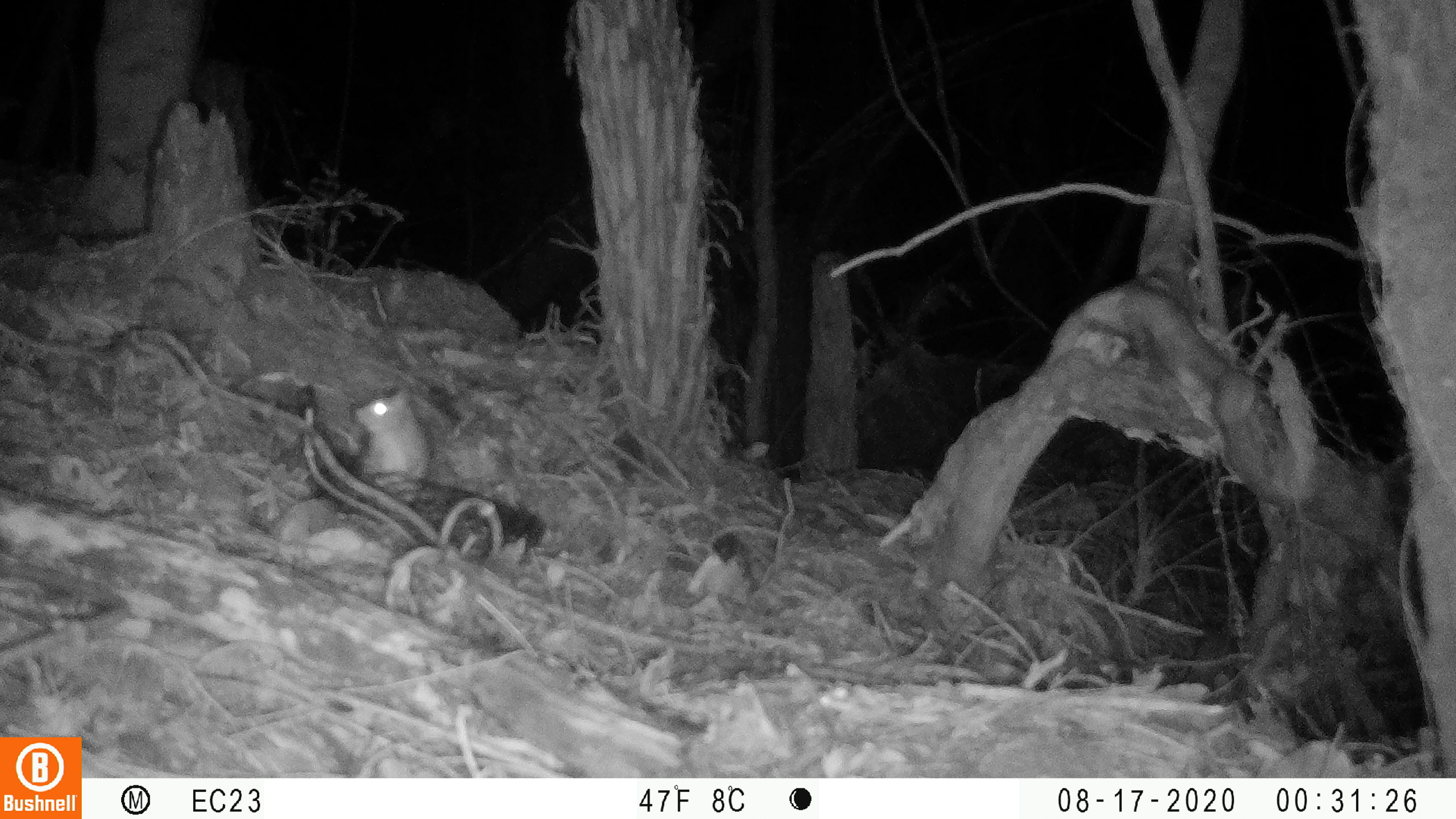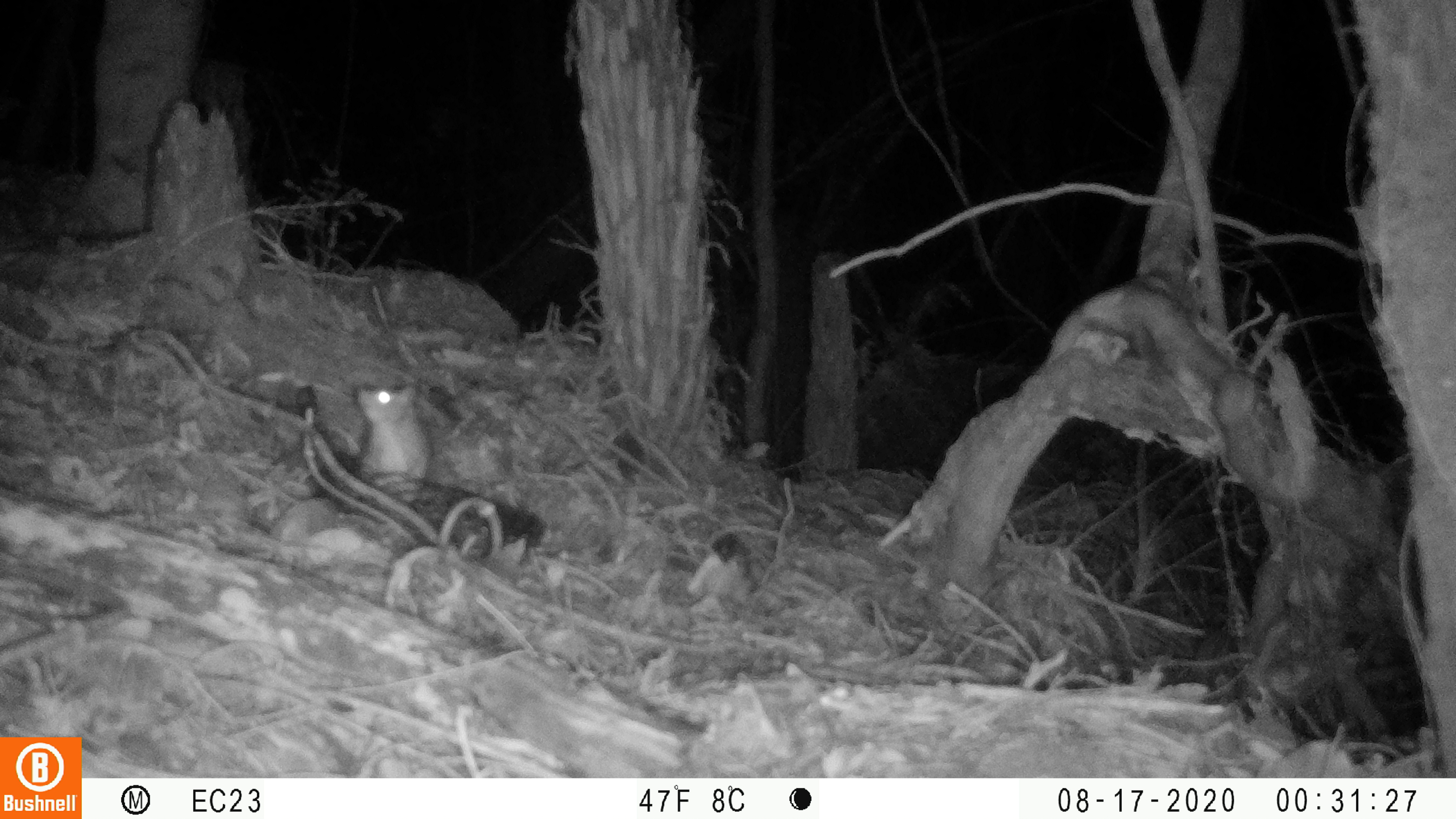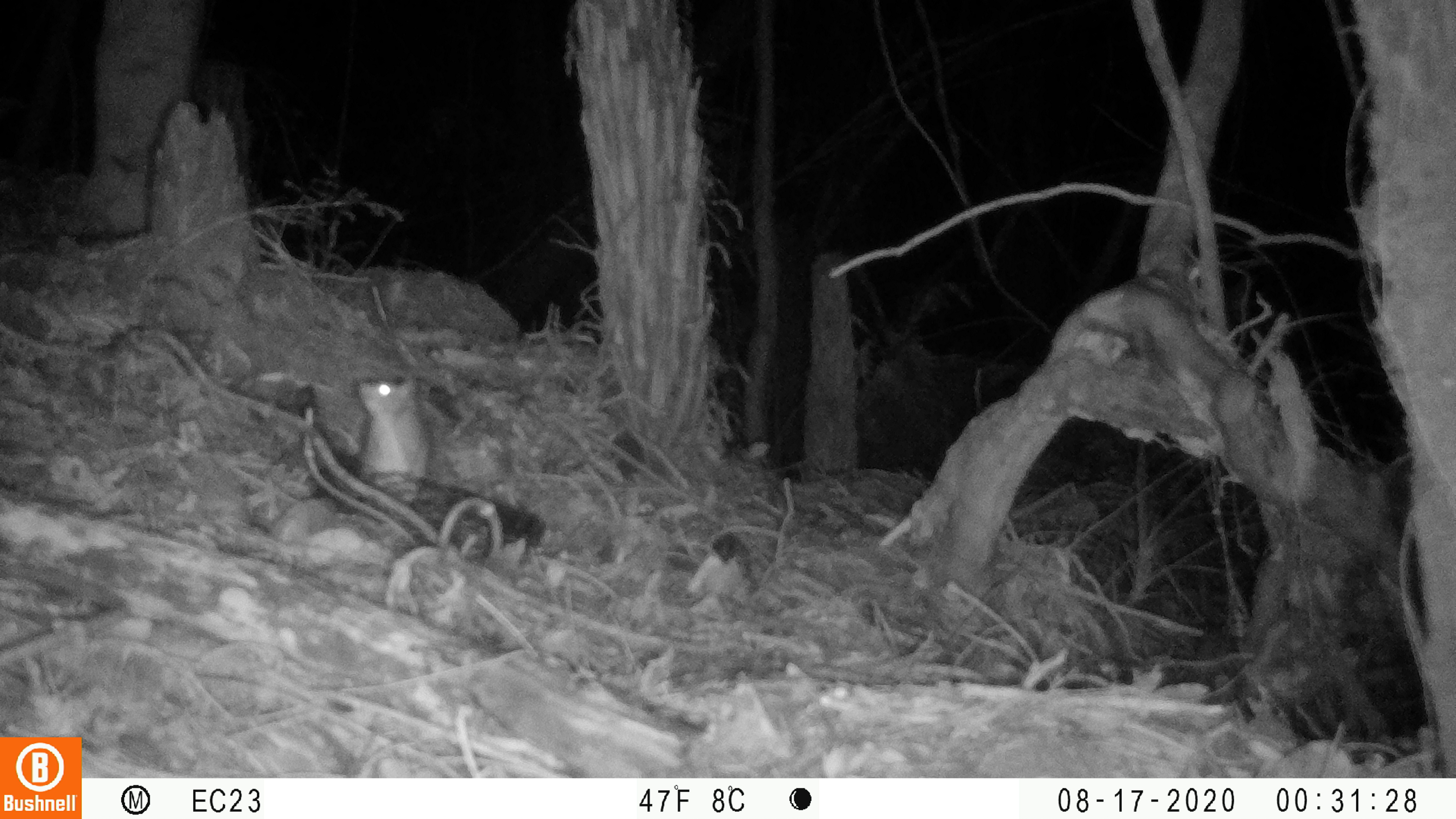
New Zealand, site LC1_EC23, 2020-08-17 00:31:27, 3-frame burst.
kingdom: Animalia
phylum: Chordata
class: Mammalia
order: Rodentia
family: Muridae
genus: Rattus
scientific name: Rattus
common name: rat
Rat (Rattus).